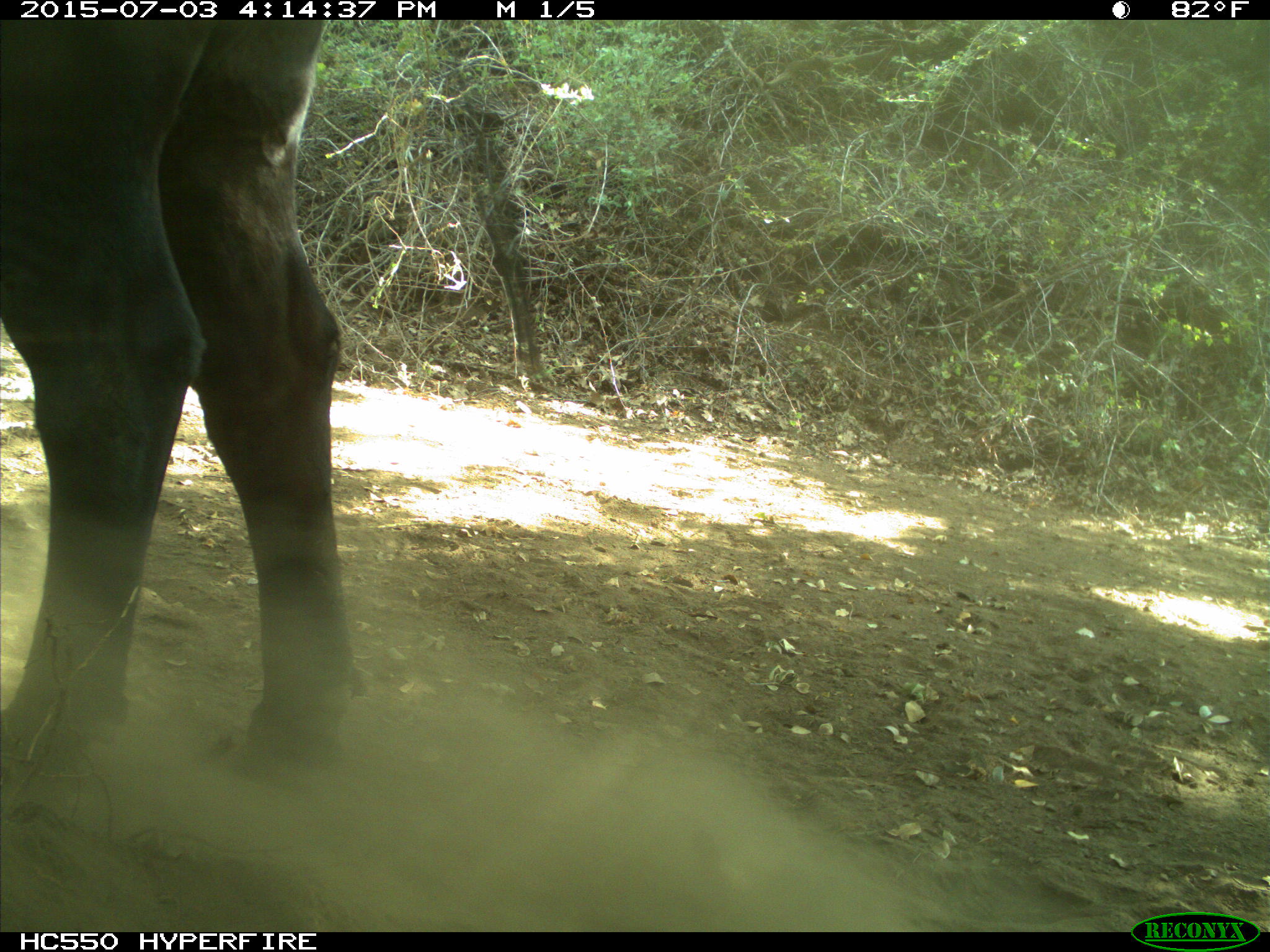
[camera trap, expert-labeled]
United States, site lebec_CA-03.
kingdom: Animalia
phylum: Chordata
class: Mammalia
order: Artiodactyla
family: Bovidae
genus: Bos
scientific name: Bos taurus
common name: domestic cow